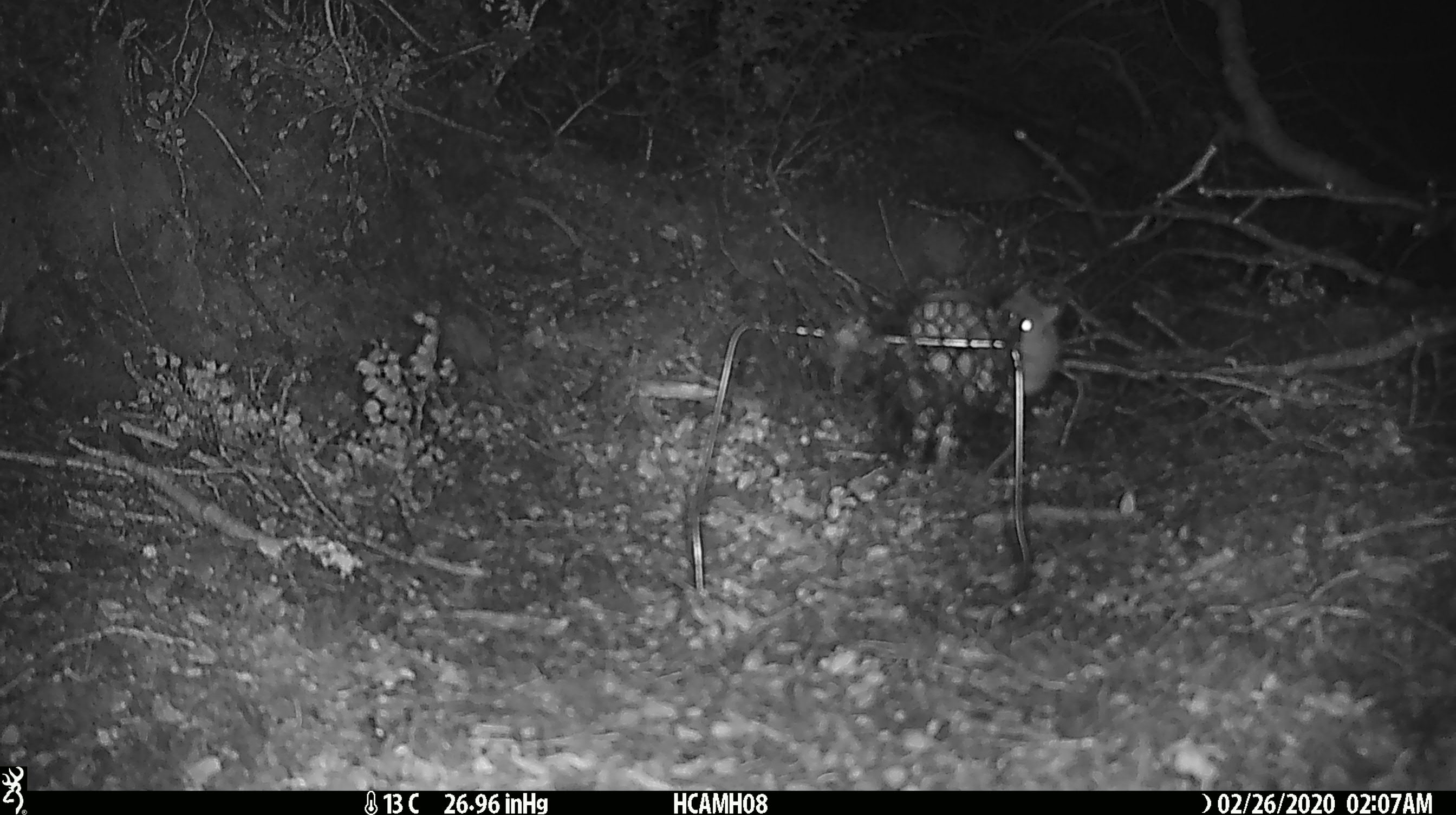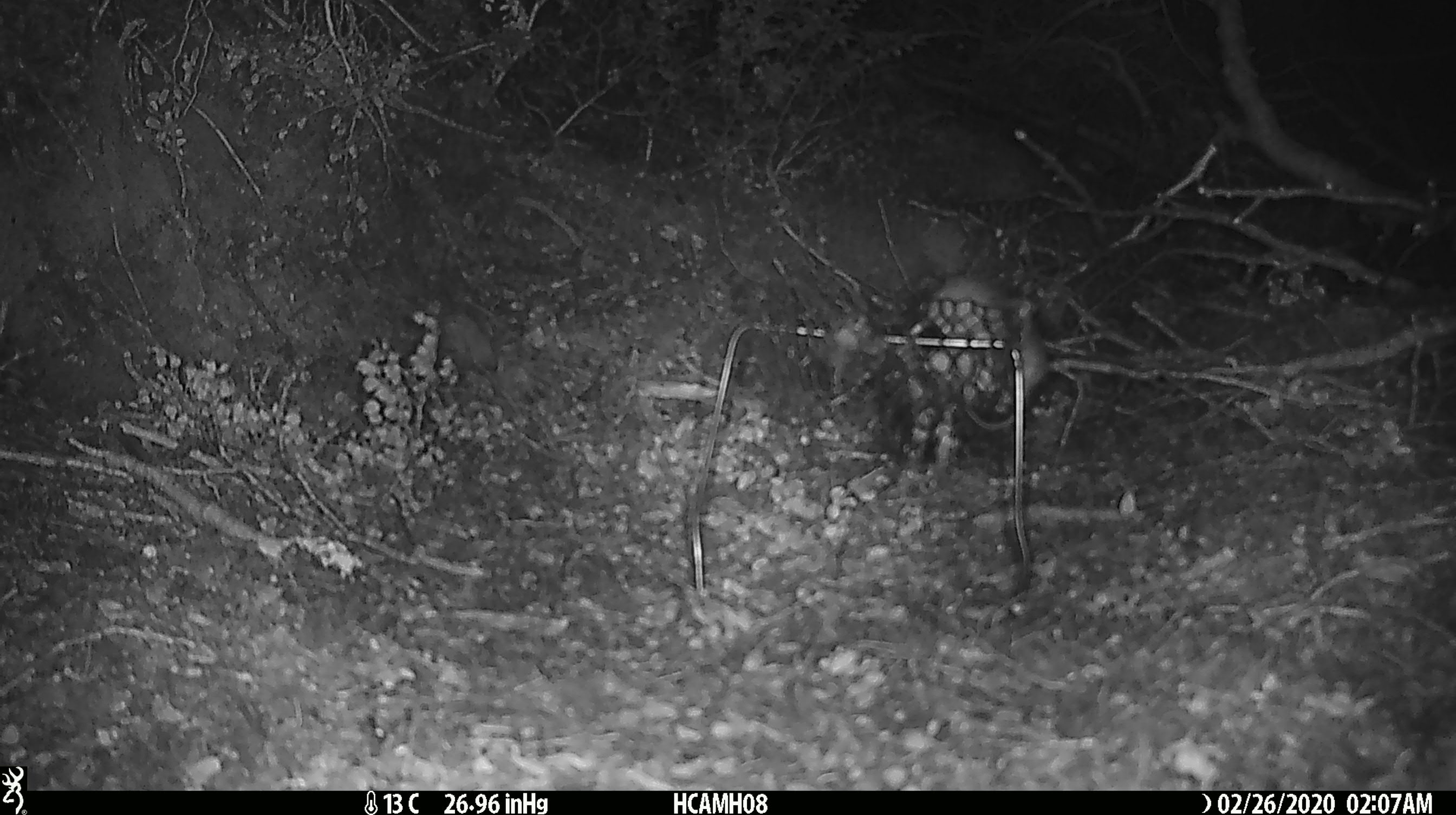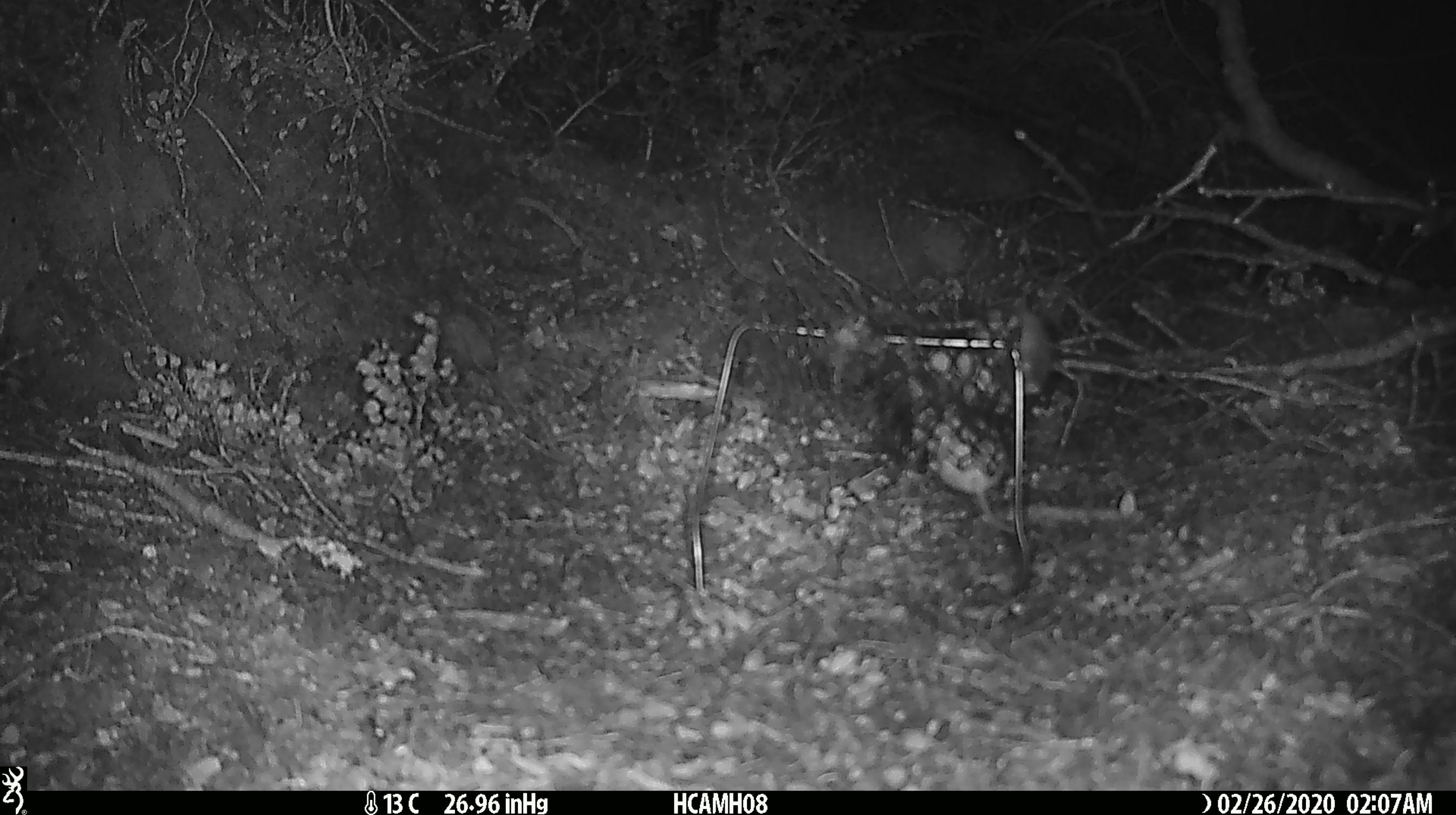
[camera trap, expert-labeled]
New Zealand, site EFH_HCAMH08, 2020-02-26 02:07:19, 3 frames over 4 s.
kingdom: Animalia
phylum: Chordata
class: Mammalia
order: Rodentia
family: Muridae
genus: Mus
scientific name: Mus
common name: mouse